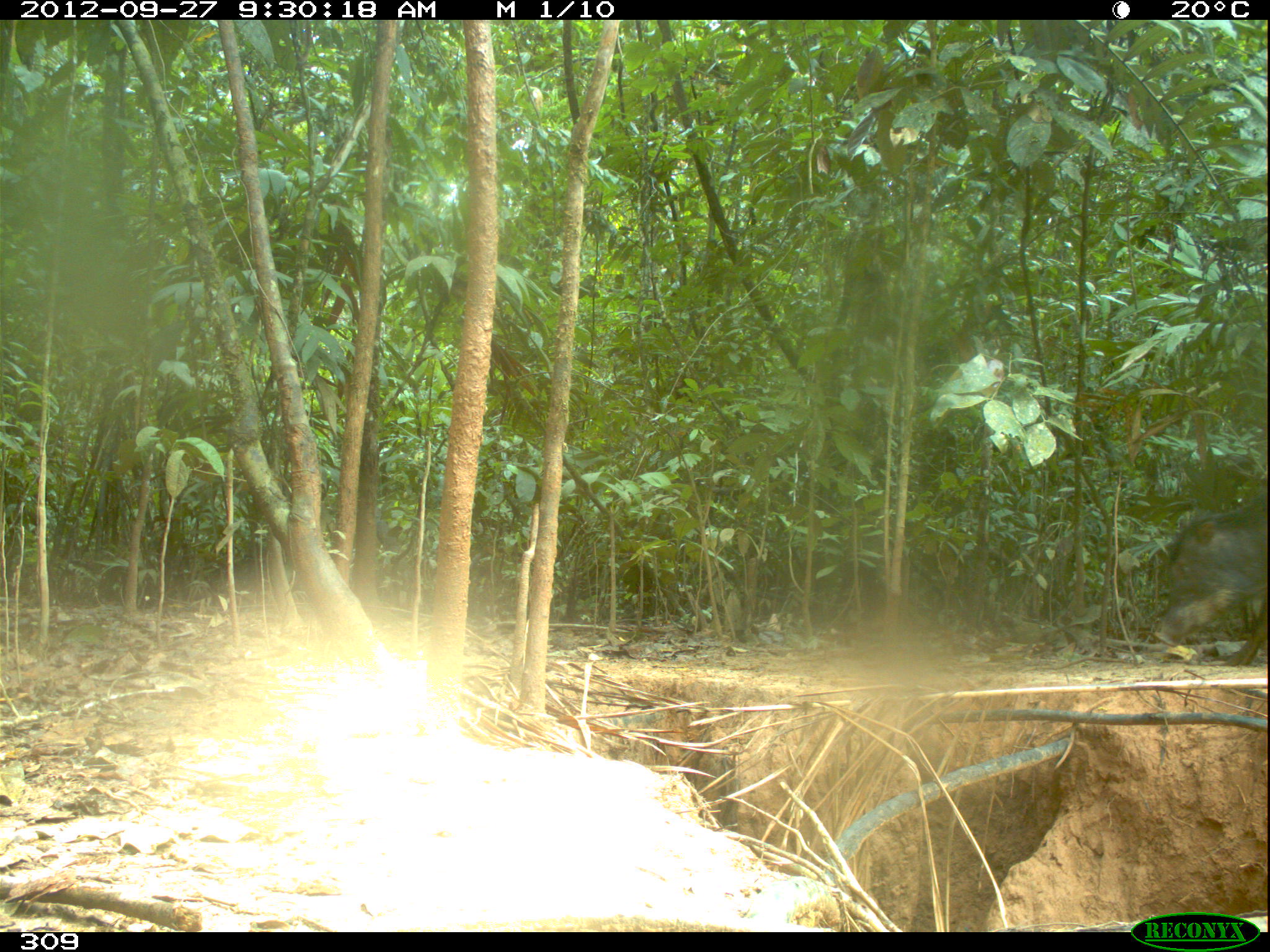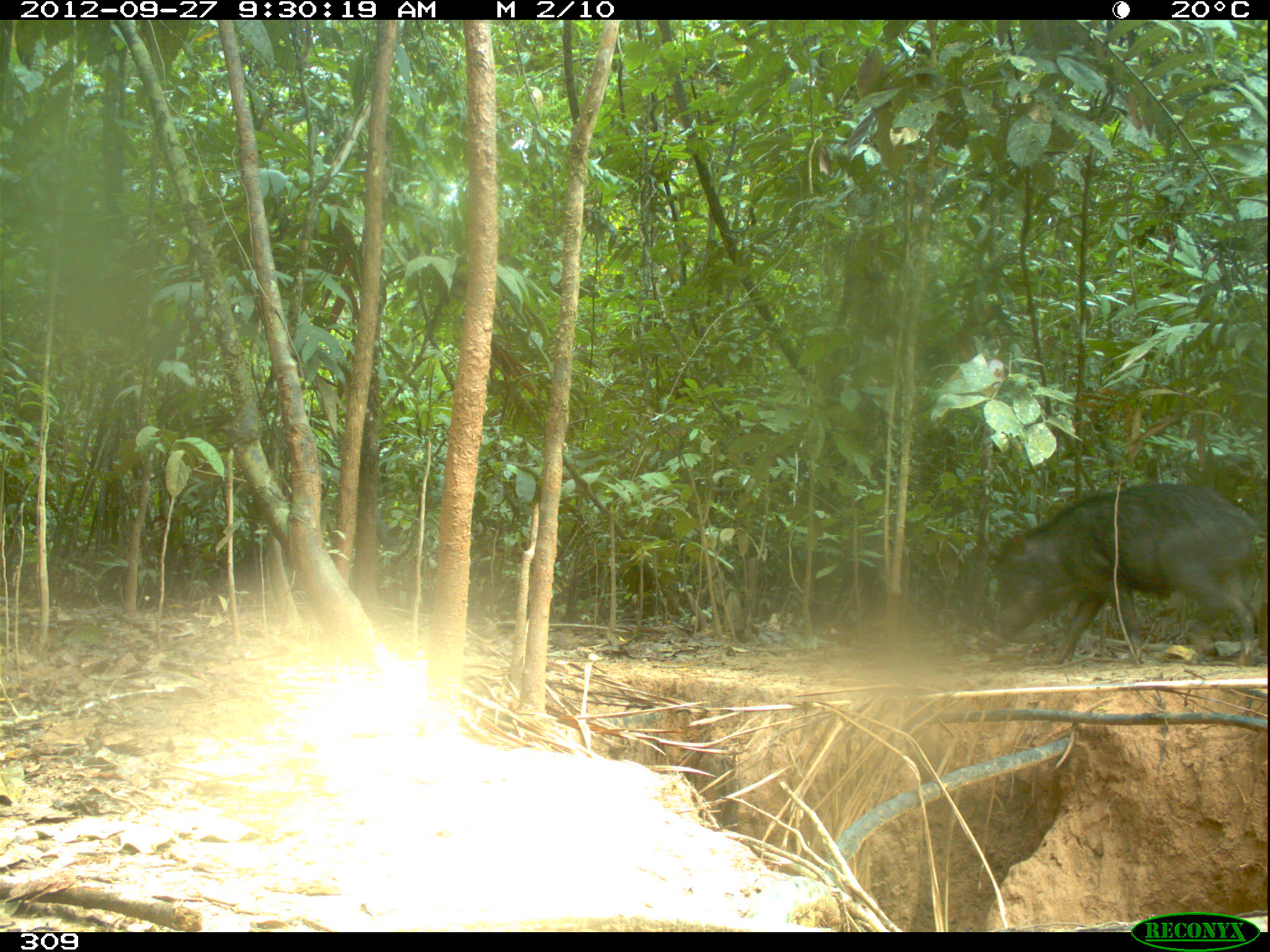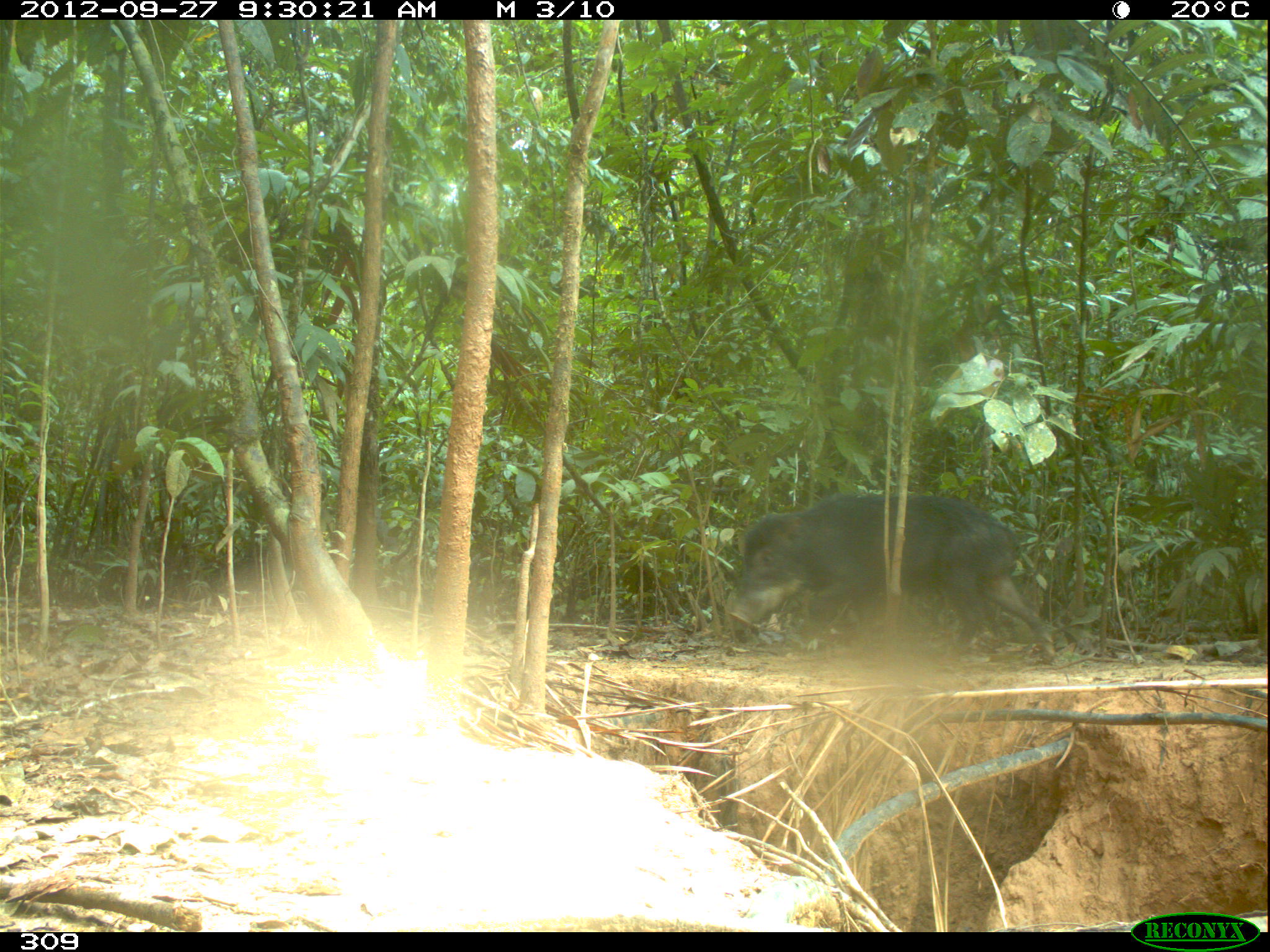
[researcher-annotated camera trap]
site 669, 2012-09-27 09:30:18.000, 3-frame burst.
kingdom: Animalia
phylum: Chordata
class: Mammalia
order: Artiodactyla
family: Tayassuidae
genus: Tayassu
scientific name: Tayassu pecari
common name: white-lipped peccary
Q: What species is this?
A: Tayassu pecari (white-lipped peccary).